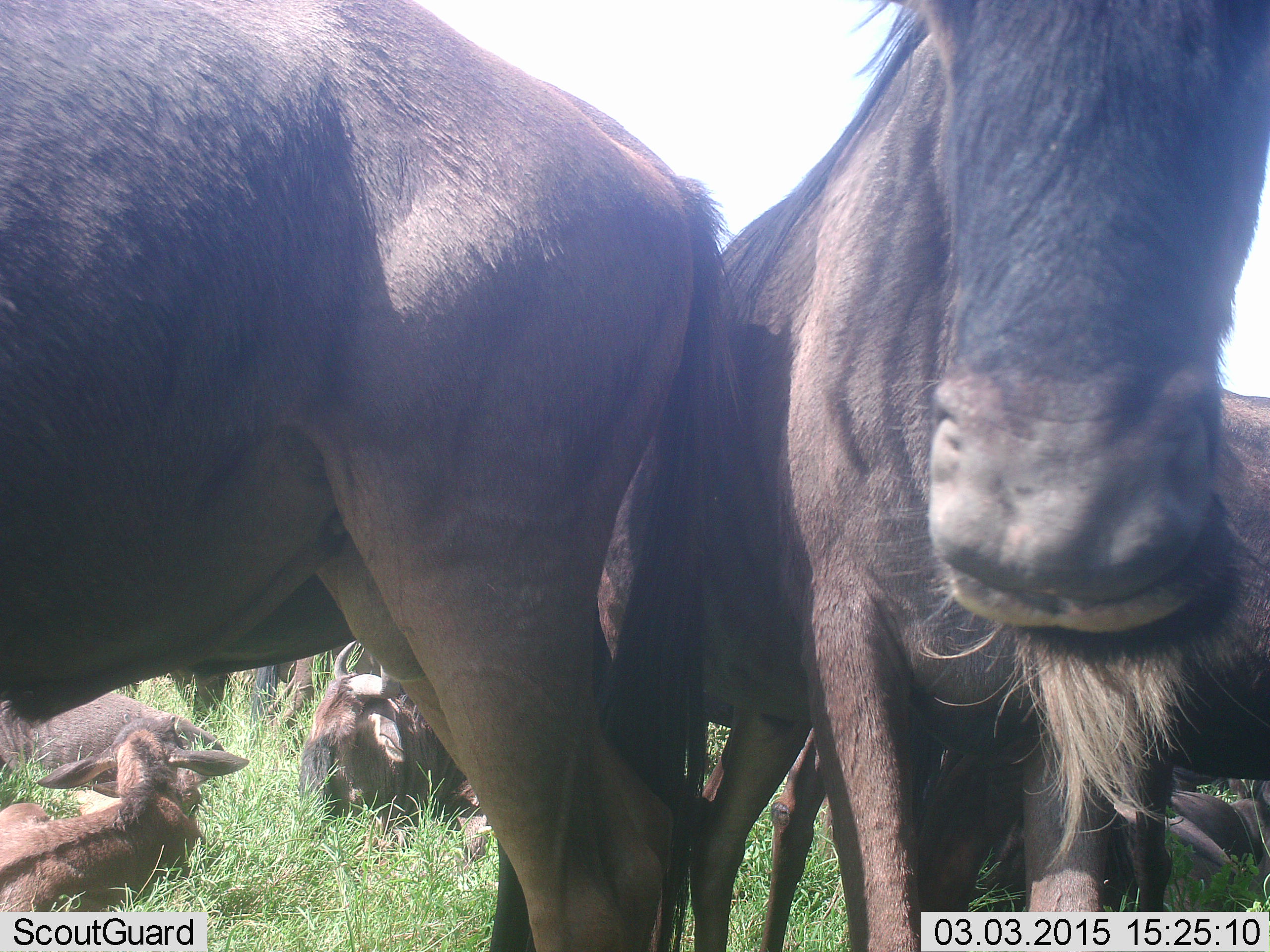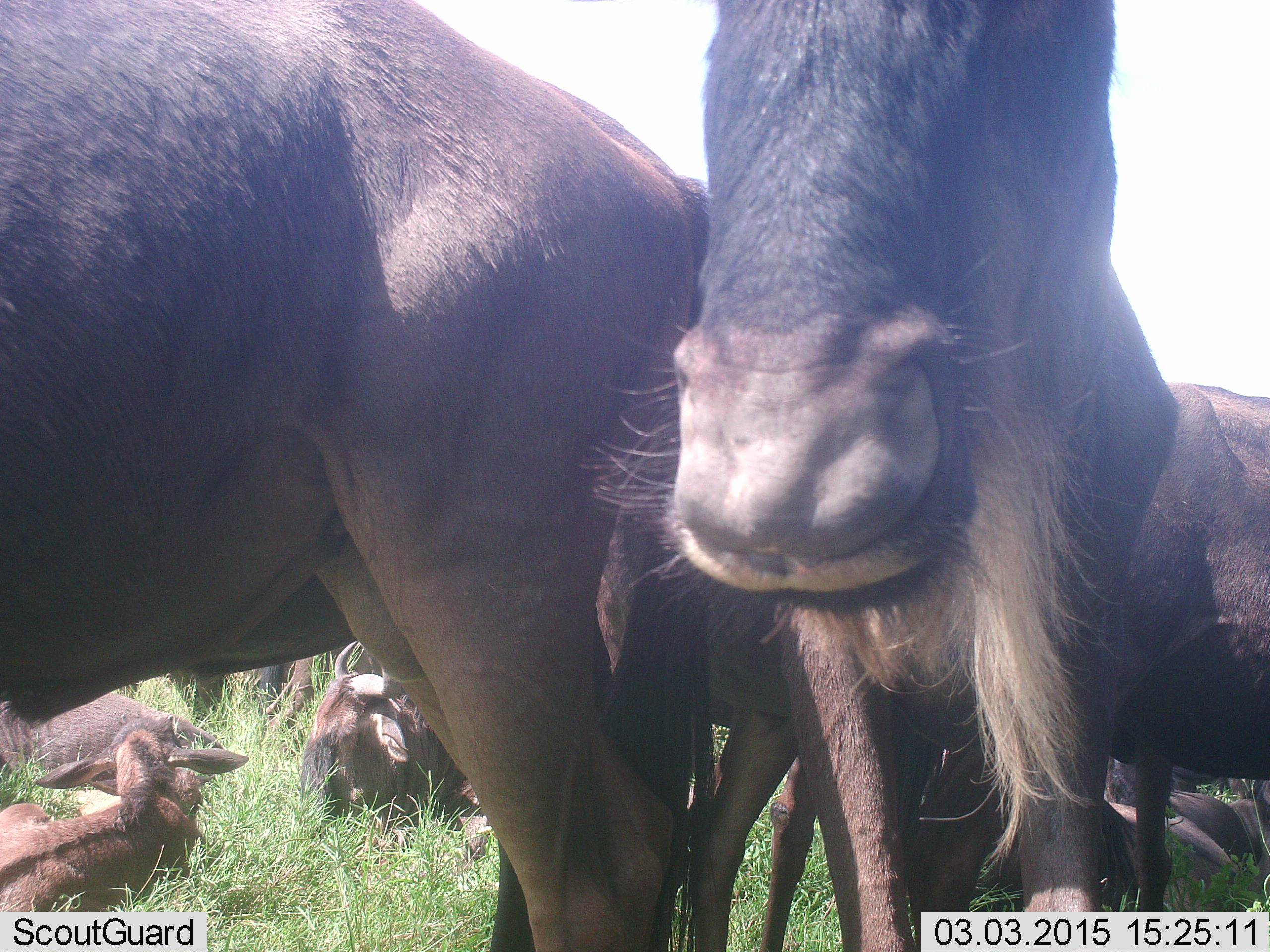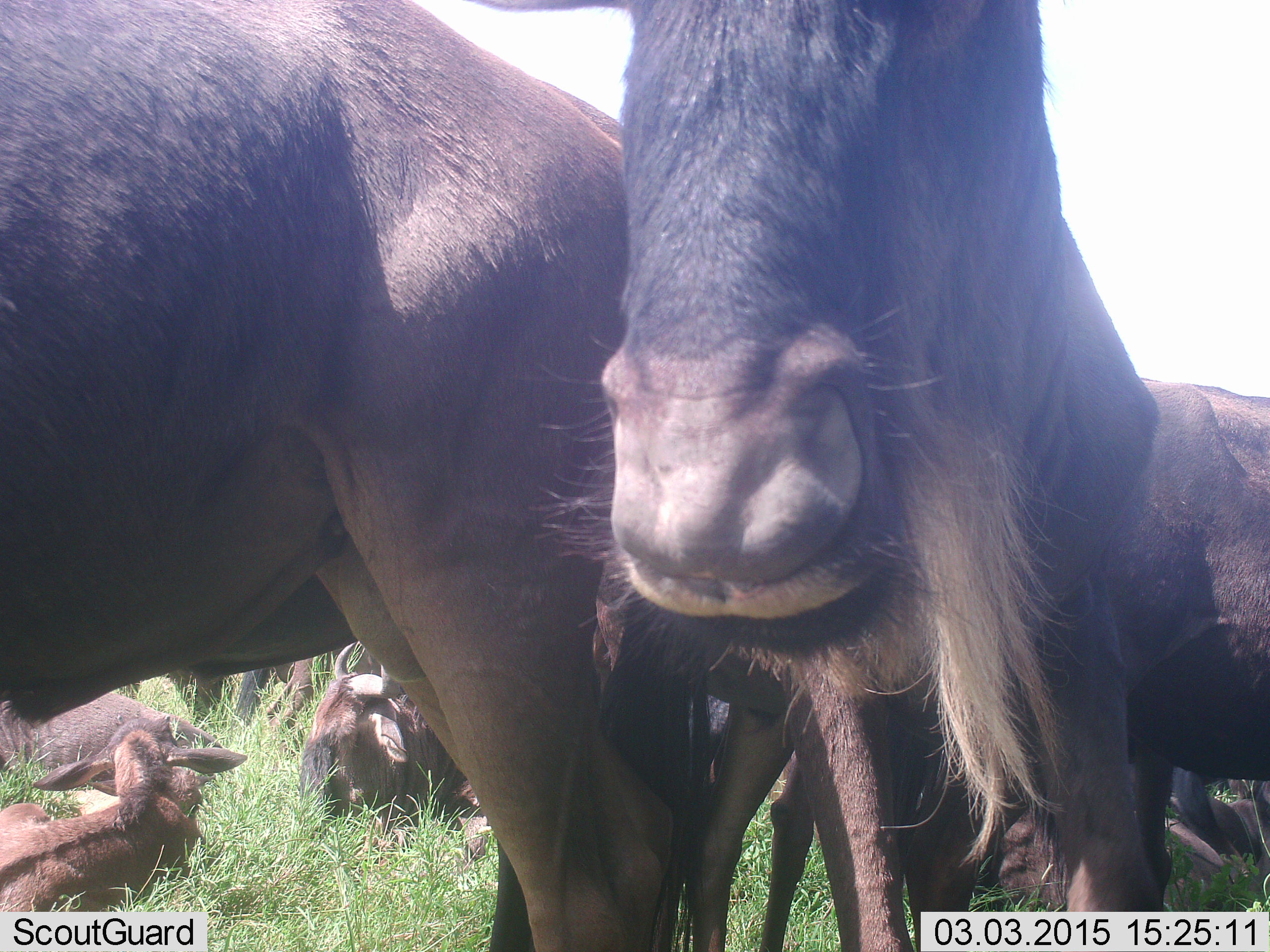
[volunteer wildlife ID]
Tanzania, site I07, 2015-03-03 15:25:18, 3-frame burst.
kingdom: Animalia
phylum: Chordata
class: Mammalia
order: Artiodactyla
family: Bovidae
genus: Connochaetes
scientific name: Connochaetes taurinus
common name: blue wildebeest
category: wildebeest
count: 7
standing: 90%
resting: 80%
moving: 0%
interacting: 10%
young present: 80%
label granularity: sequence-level